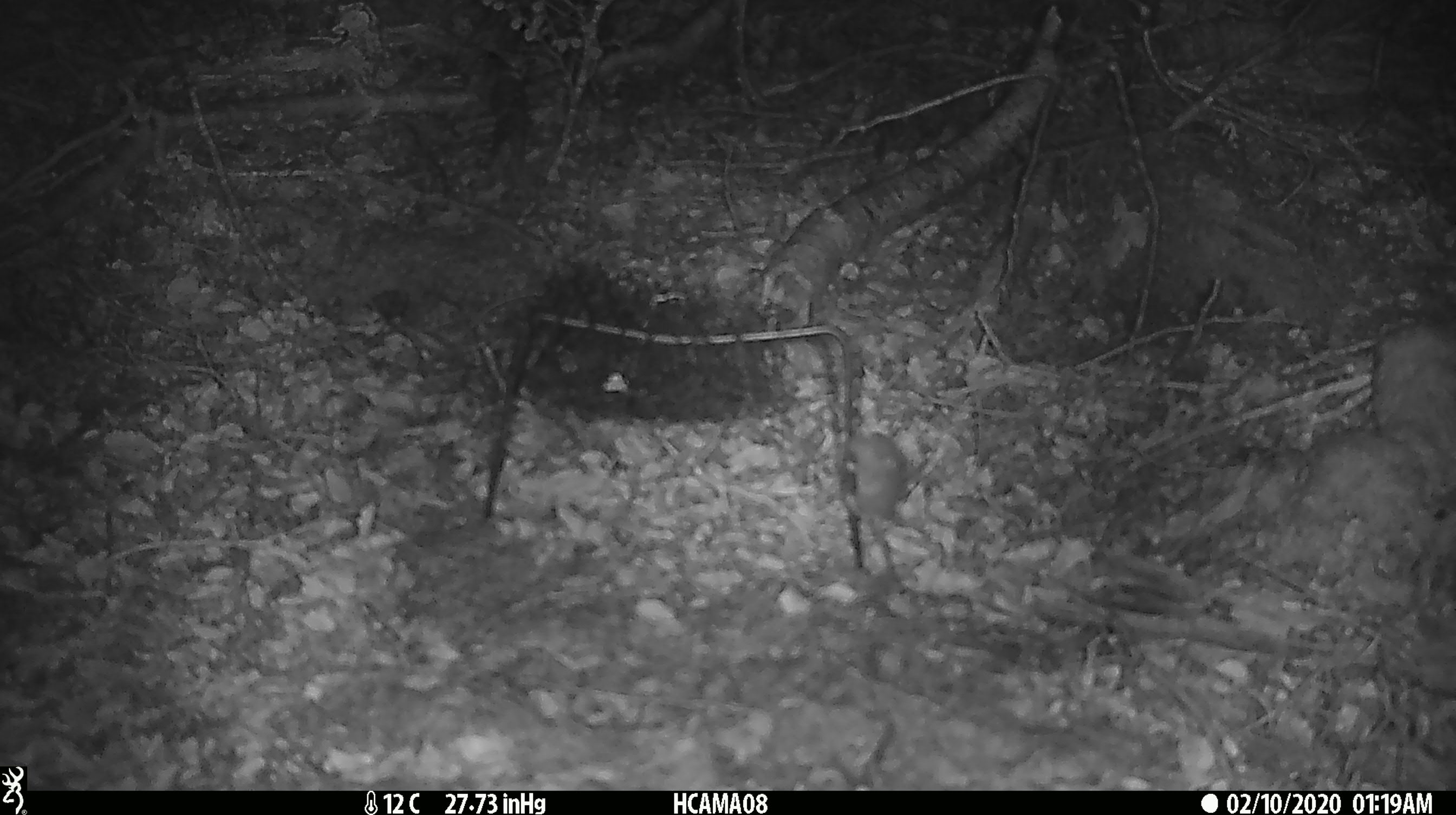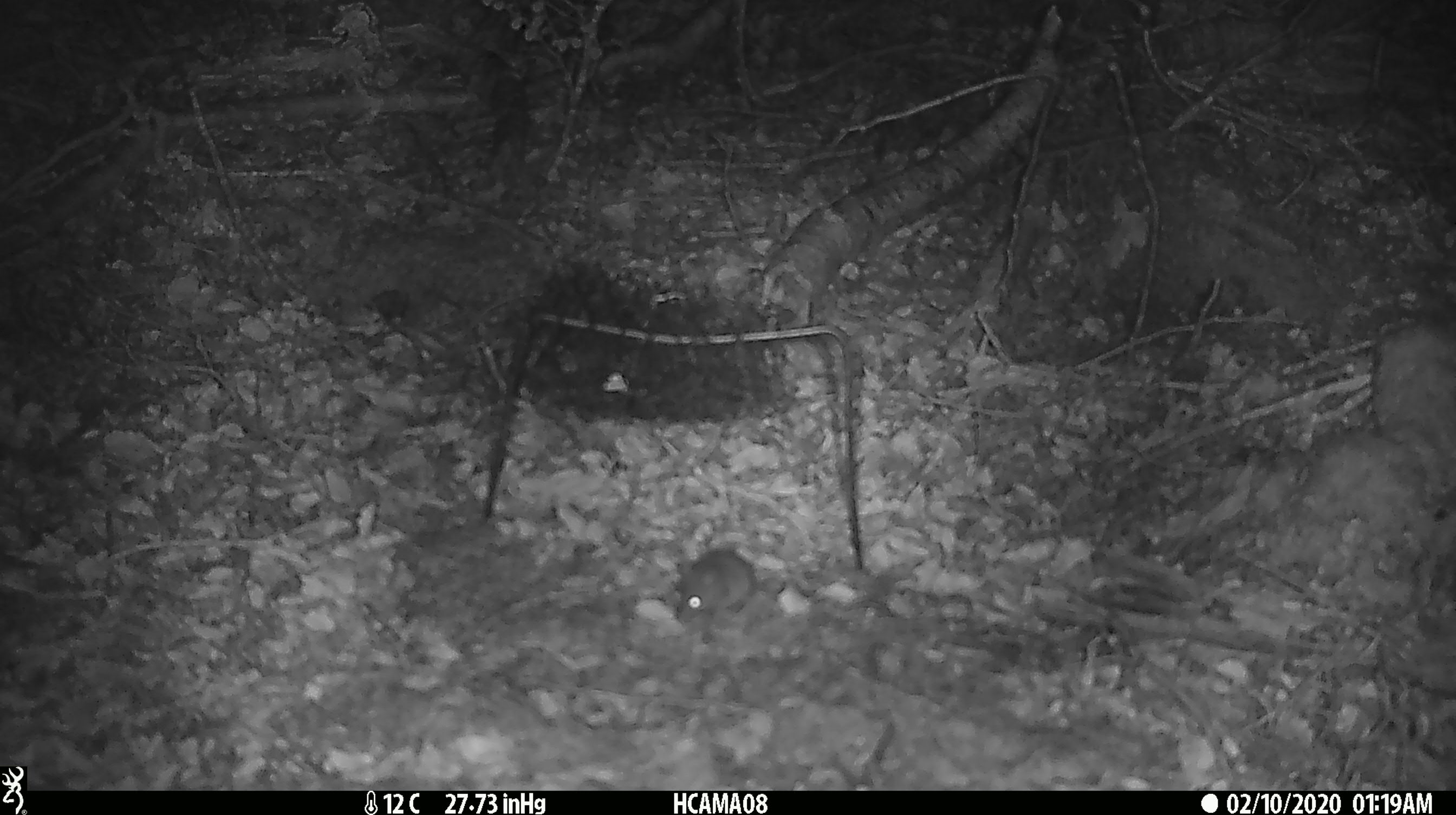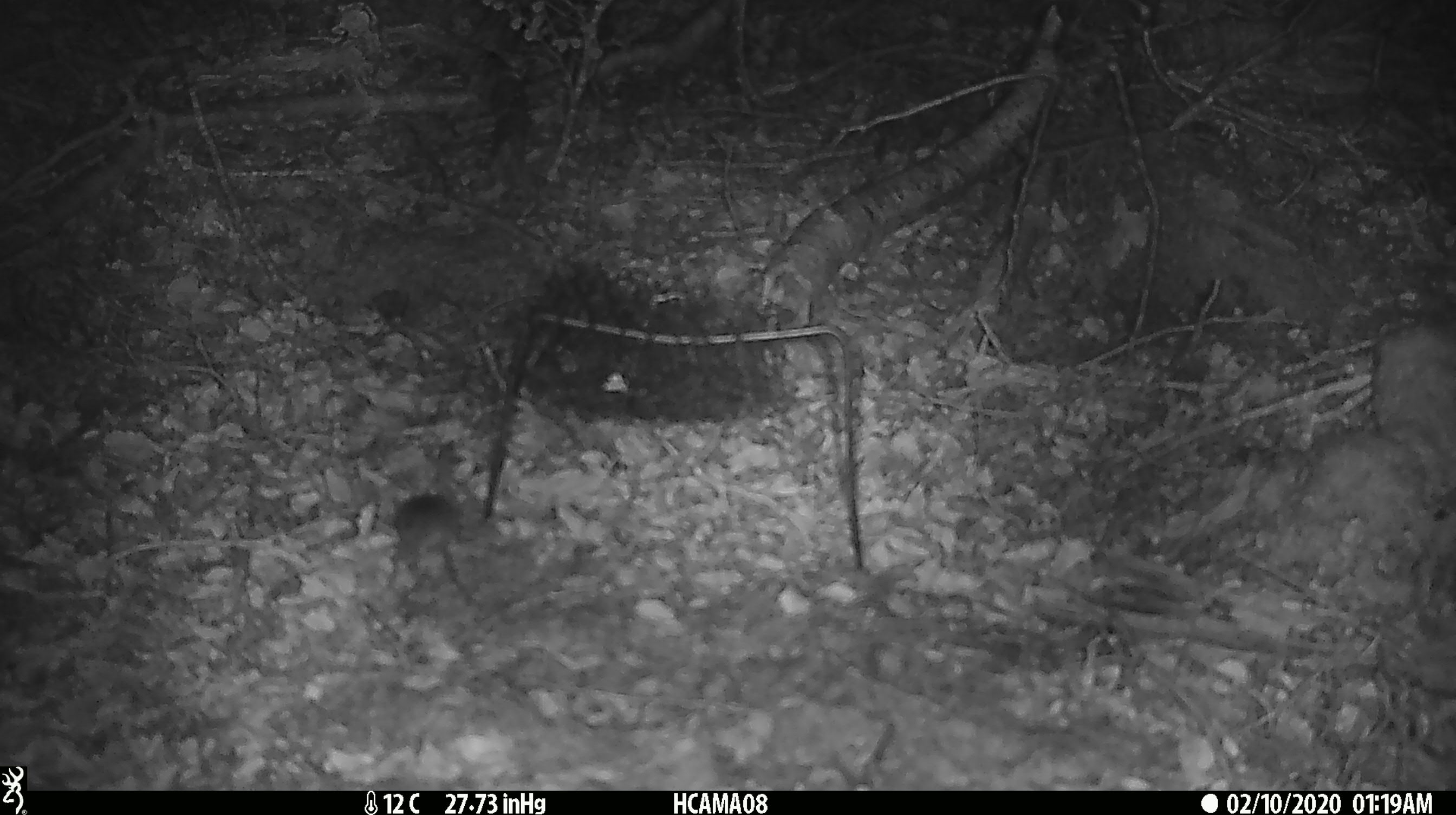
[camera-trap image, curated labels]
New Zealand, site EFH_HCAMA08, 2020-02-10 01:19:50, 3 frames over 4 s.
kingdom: Animalia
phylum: Chordata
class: Mammalia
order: Rodentia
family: Muridae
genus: Mus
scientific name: Mus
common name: mouse